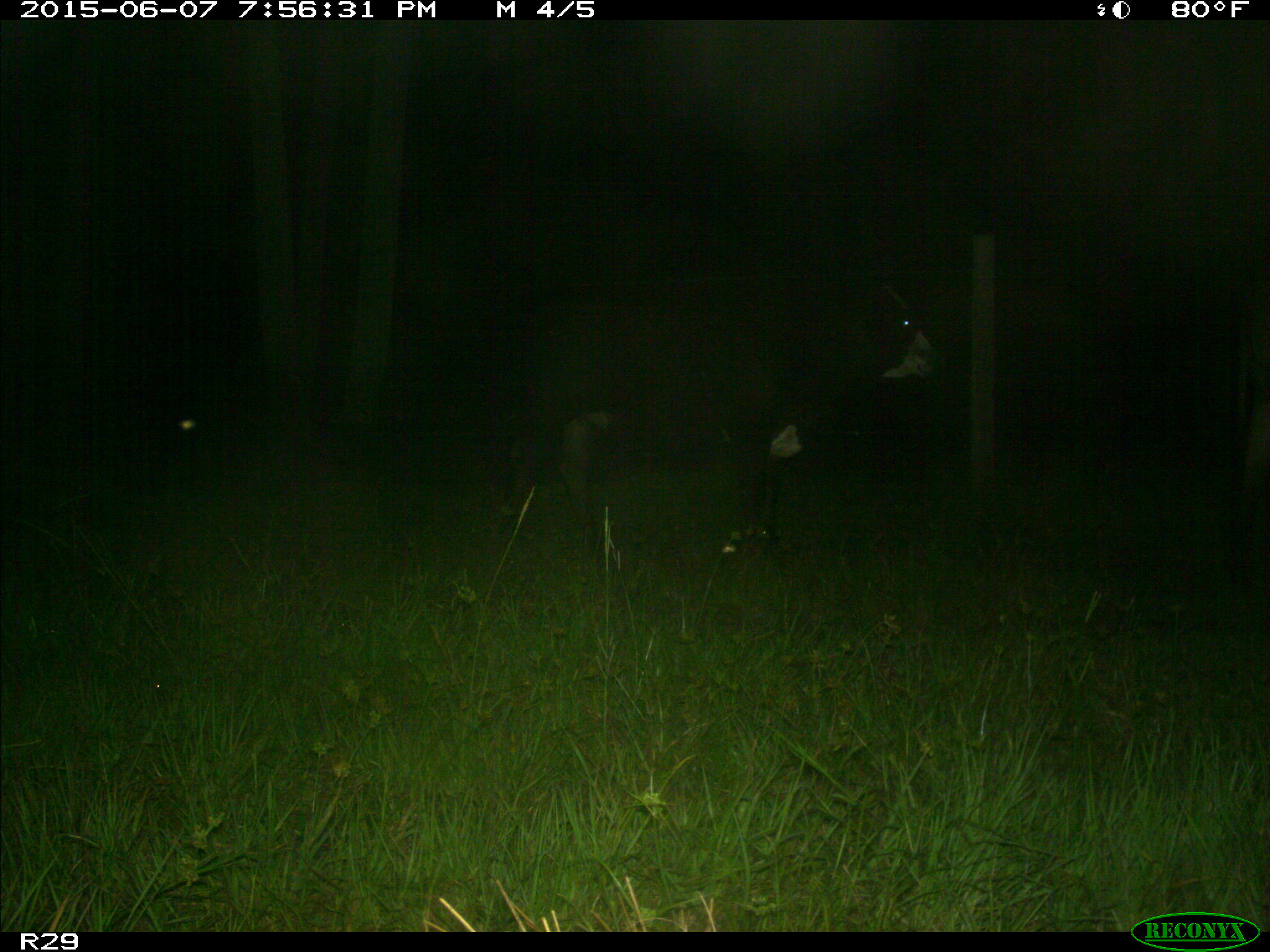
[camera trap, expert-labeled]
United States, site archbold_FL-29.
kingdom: Animalia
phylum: Chordata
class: Mammalia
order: Artiodactyla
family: Bovidae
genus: Bos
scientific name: Bos taurus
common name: domestic cow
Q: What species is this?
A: Bos taurus (domestic cow).